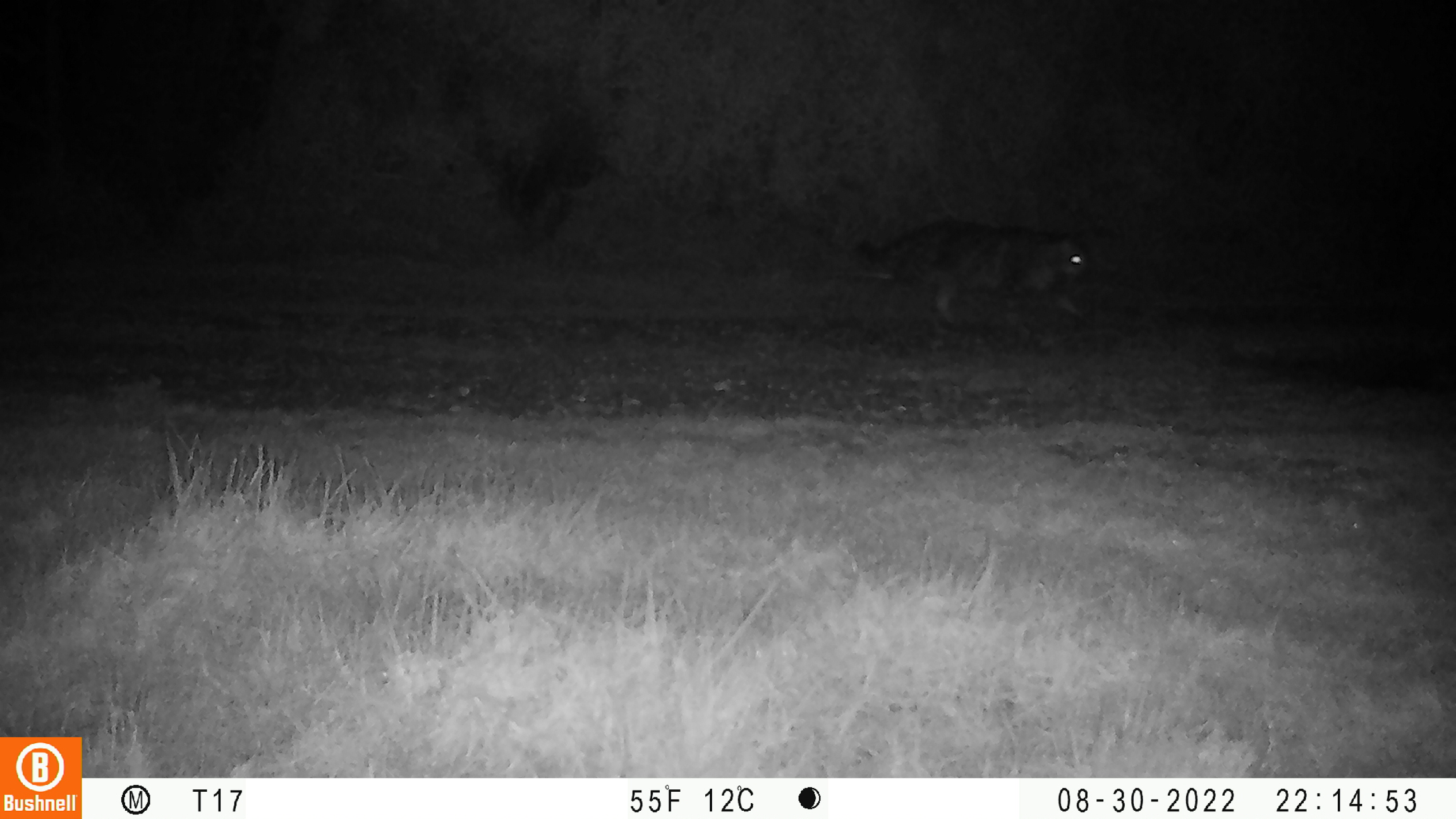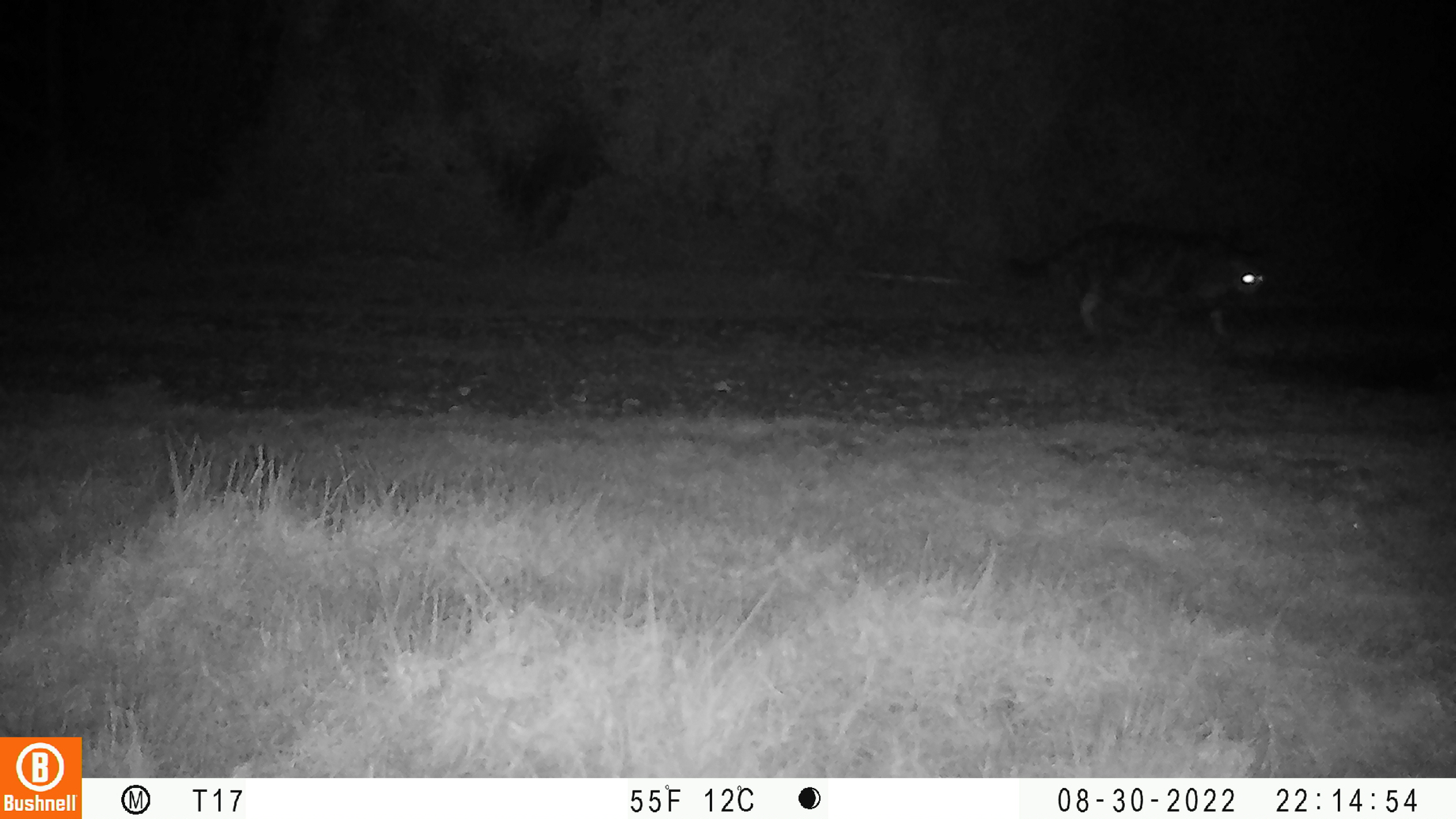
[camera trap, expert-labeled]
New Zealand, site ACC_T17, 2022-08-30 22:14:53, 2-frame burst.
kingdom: Animalia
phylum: Chordata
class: Mammalia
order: Carnivora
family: Felidae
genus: Felis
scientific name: Felis catus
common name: domestic cat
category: cat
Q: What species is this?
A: Cat (domestic cat) (Felis catus).